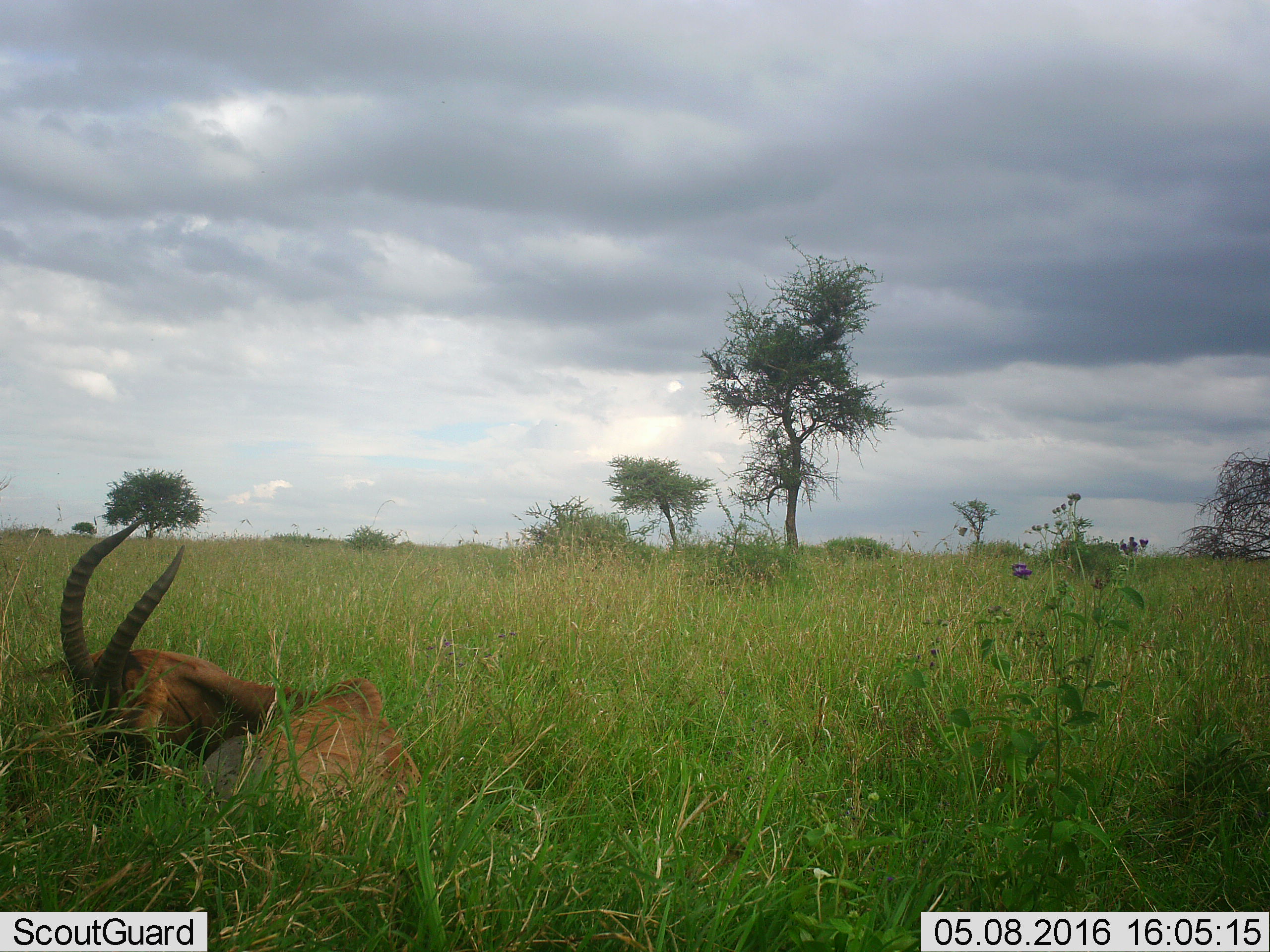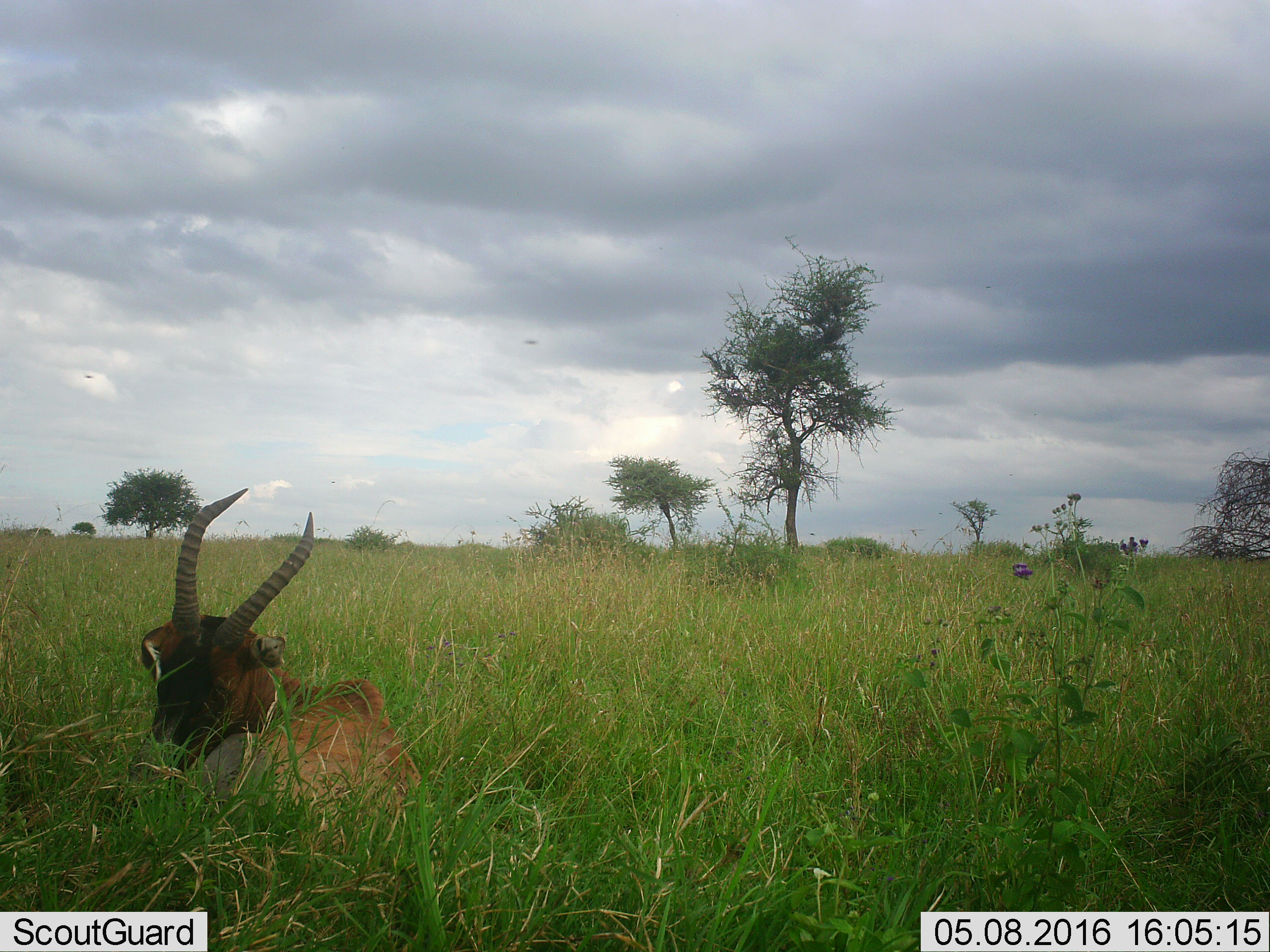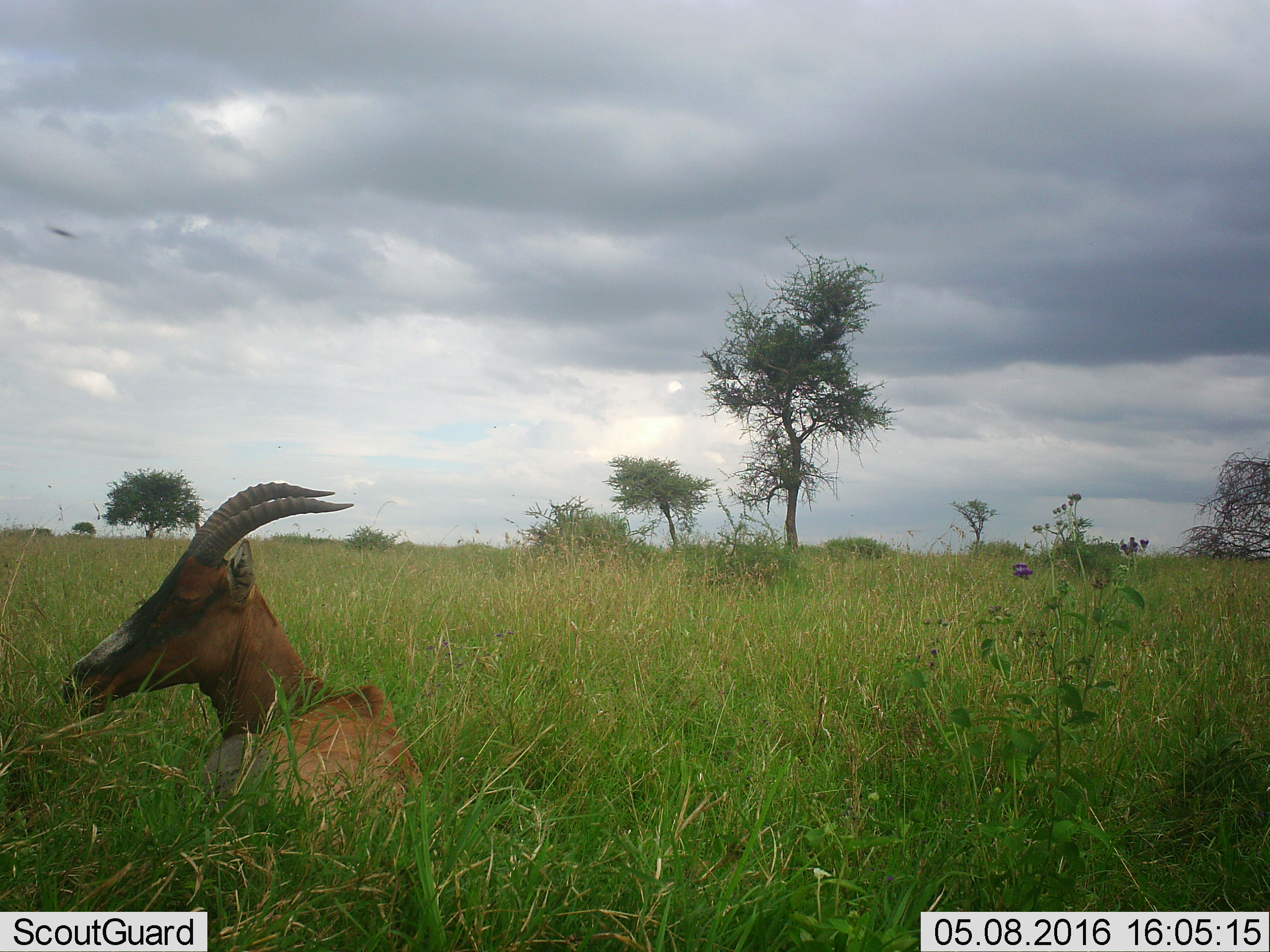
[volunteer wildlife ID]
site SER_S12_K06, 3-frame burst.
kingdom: Animalia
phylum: Chordata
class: Mammalia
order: Artiodactyla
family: Bovidae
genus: Damaliscus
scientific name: Damaliscus lunatus jimela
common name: topi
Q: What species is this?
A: Topi (Damaliscus lunatus jimela).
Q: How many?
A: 1.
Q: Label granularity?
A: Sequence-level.